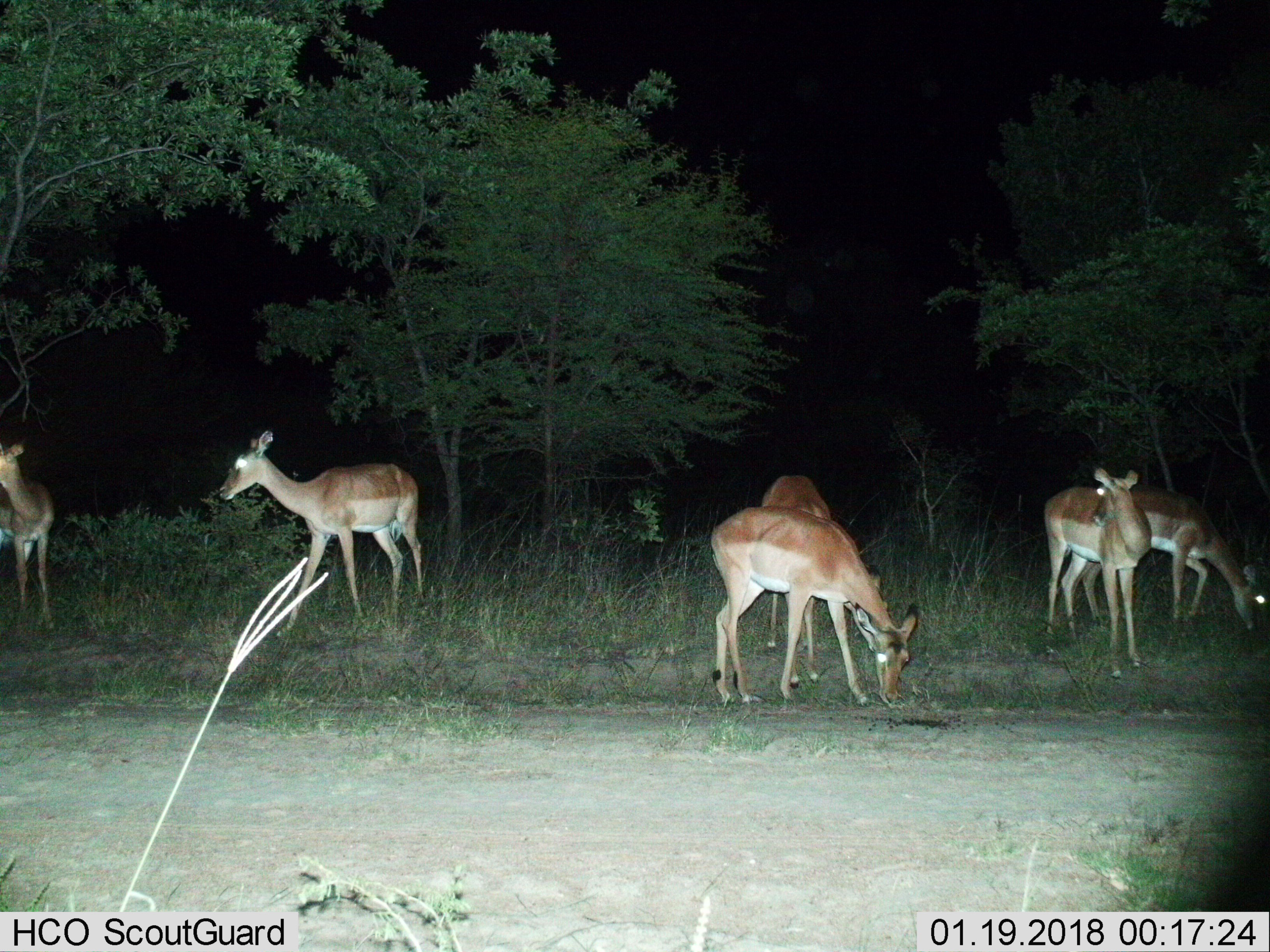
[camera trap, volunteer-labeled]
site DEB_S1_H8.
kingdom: Animalia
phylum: Chordata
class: Mammalia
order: Artiodactyla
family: Bovidae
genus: Aepyceros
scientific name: Aepyceros melampus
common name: impala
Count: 6.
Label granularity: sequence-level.